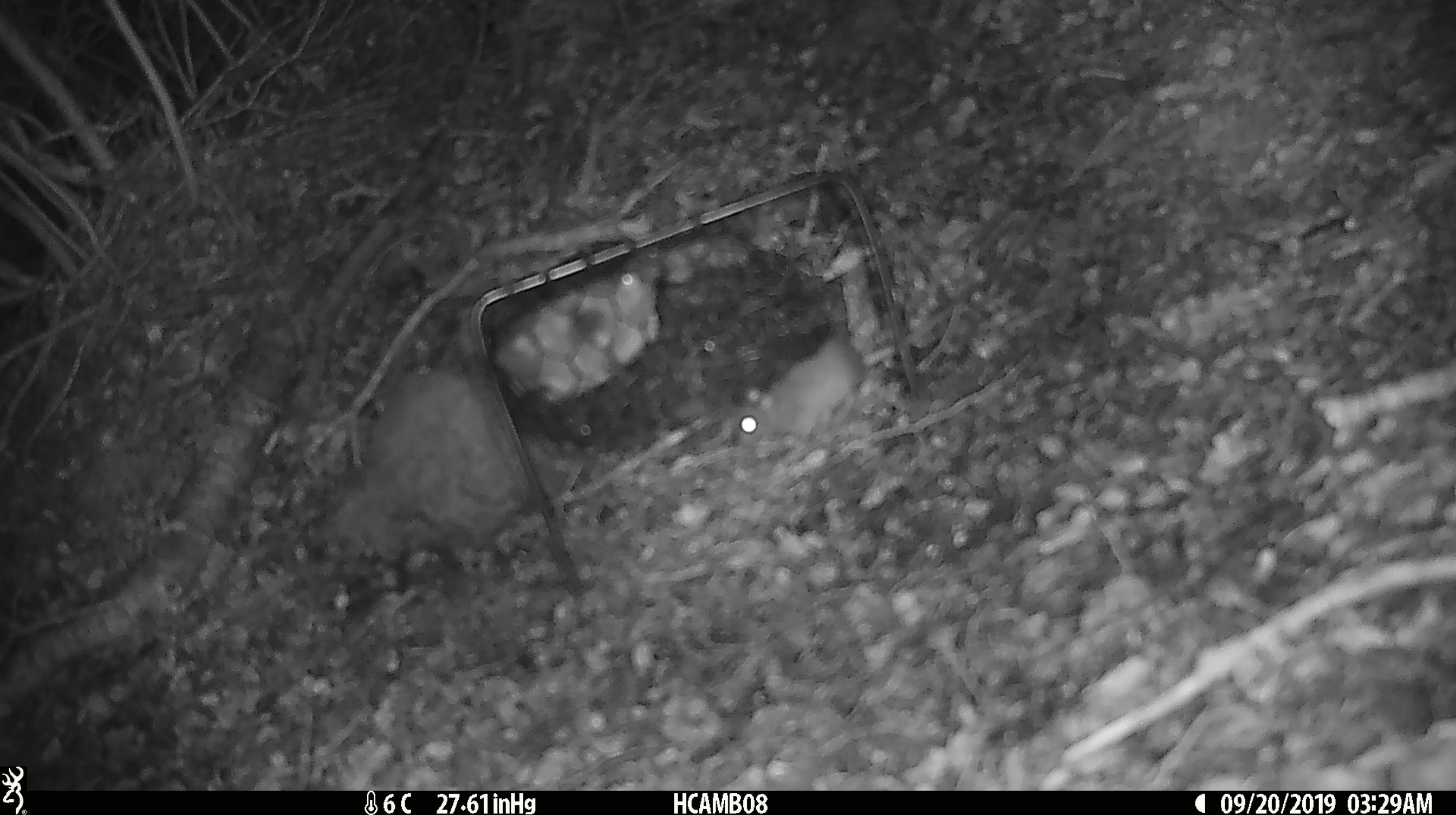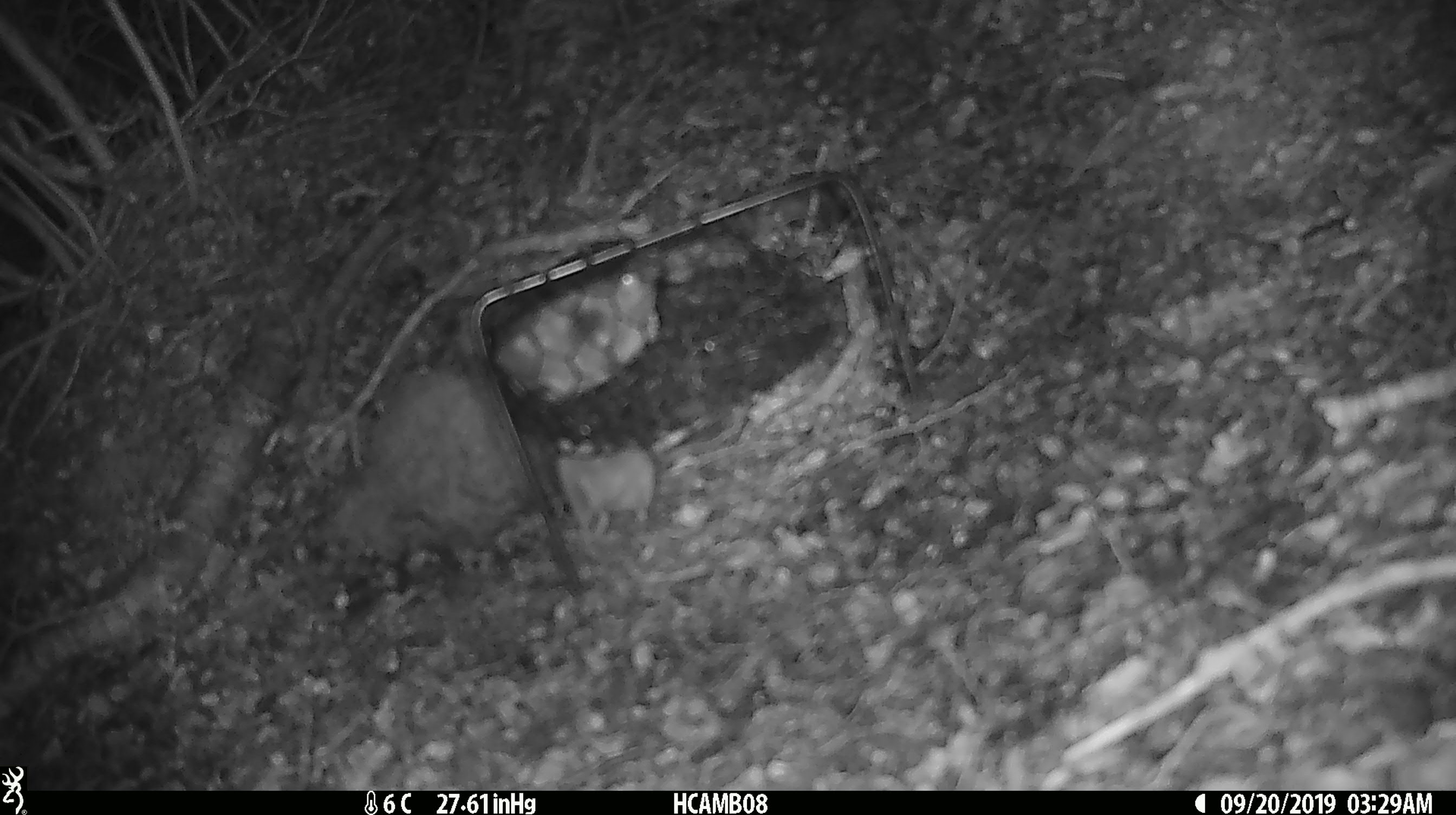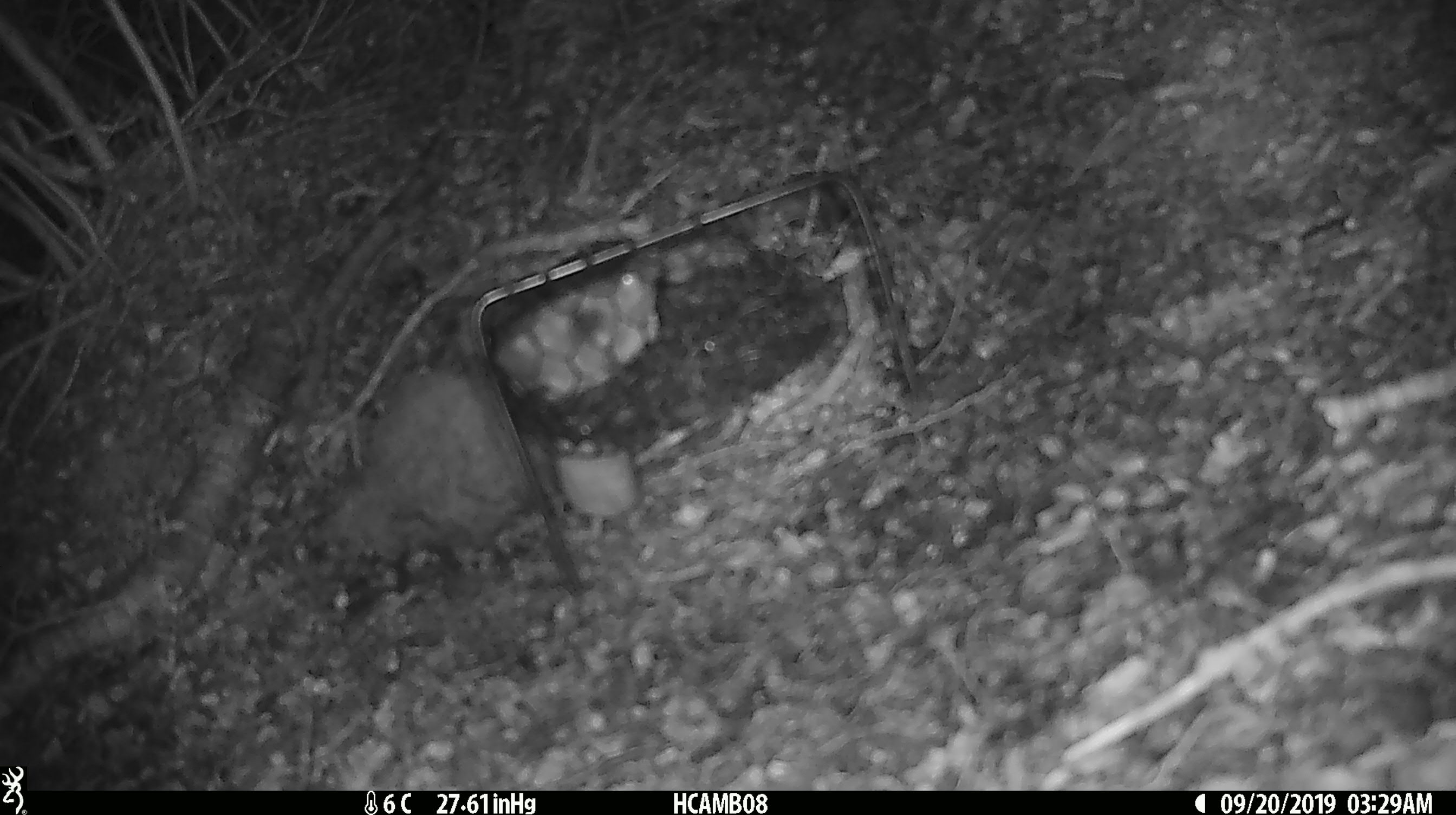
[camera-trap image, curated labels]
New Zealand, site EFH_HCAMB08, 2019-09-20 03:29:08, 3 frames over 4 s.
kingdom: Animalia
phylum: Chordata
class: Mammalia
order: Rodentia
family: Muridae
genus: Mus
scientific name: Mus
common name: mouse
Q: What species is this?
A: Mouse (Mus).